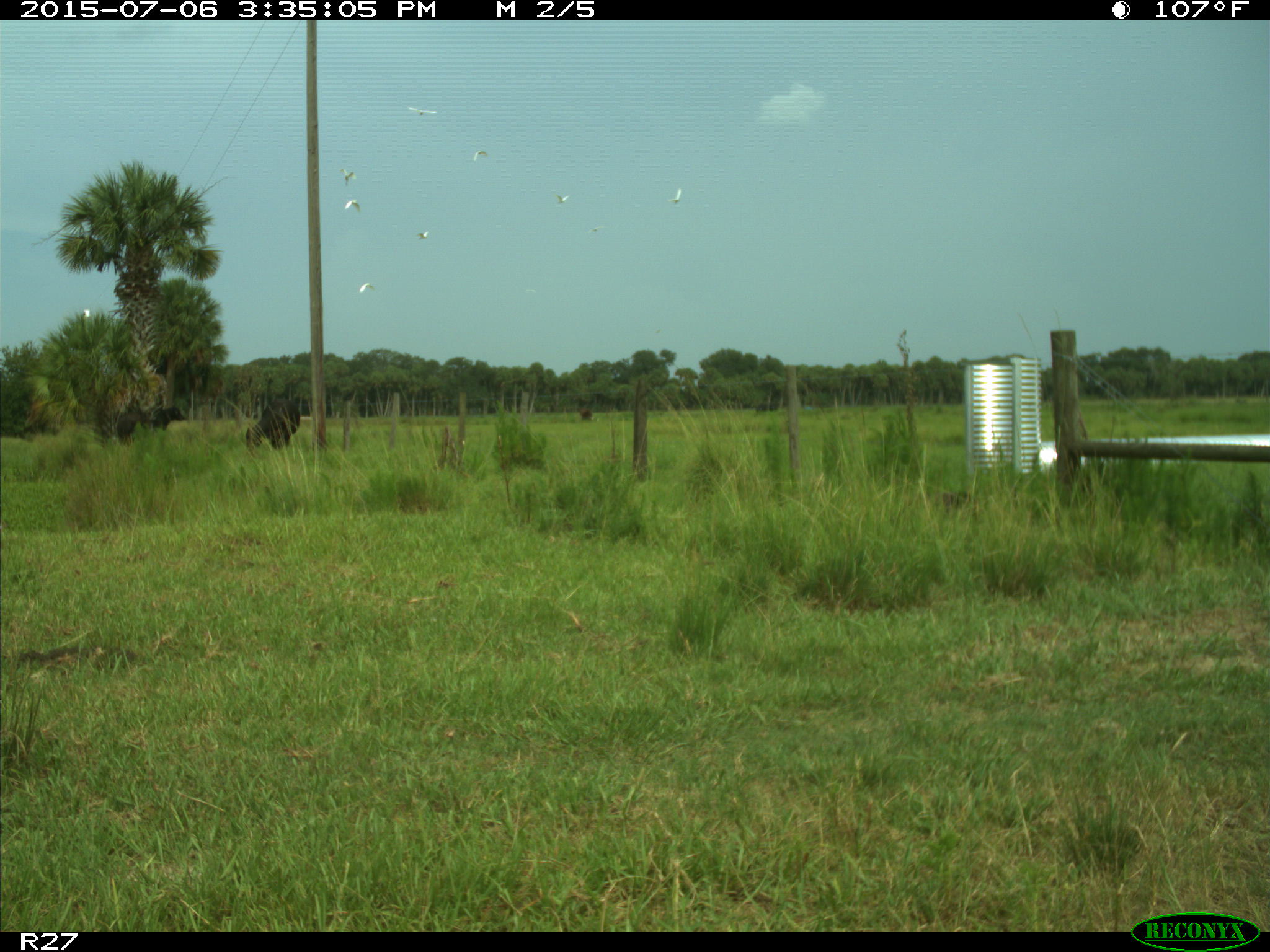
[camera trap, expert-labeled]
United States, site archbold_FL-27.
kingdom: Animalia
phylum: Chordata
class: Mammalia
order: Artiodactyla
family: Bovidae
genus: Bos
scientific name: Bos taurus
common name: domestic cow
Bos taurus (domestic cow).